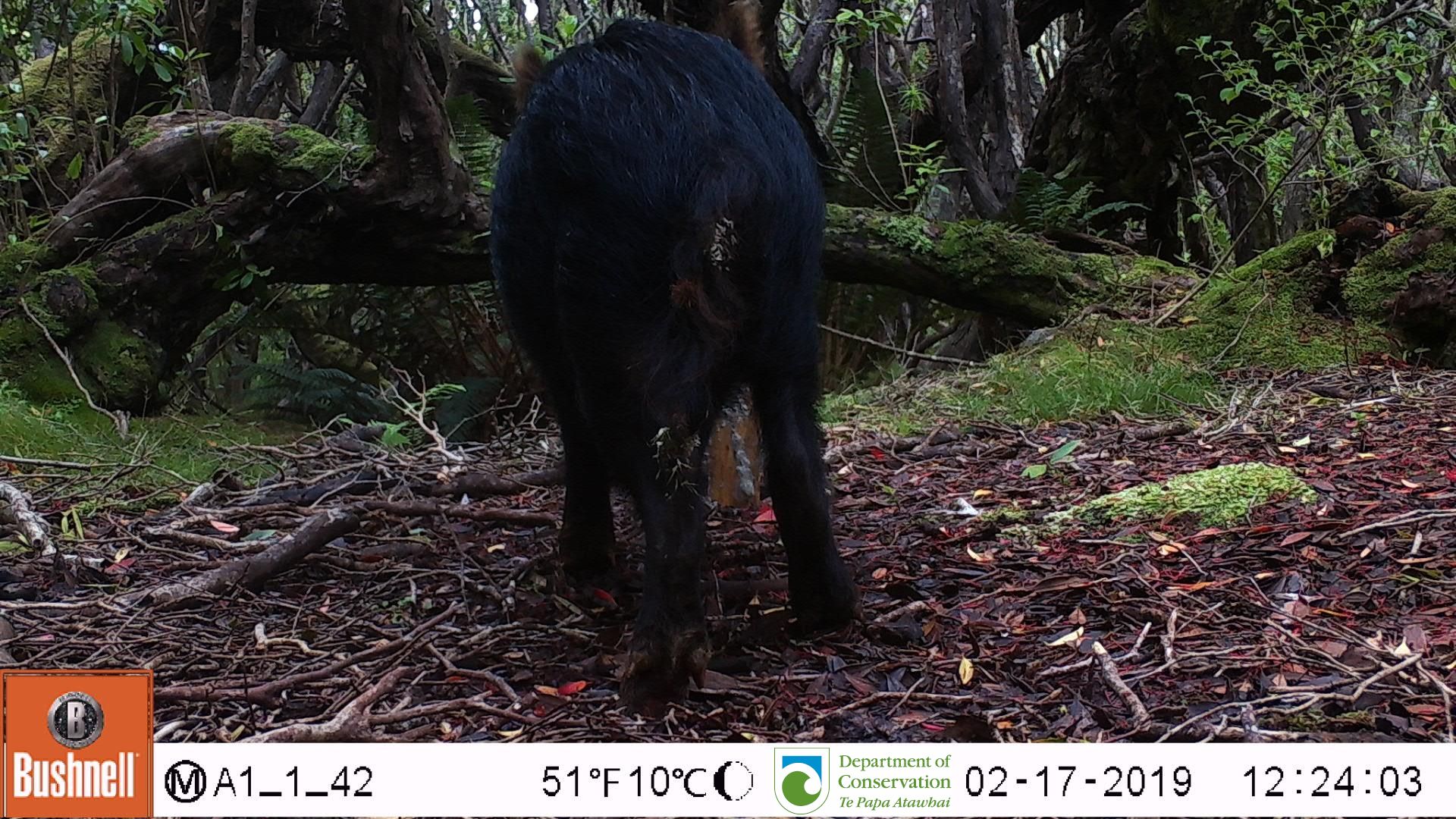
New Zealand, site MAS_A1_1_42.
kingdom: Animalia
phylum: Chordata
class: Mammalia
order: Artiodactyla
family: Suidae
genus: Sus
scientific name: Sus scrofa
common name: pig